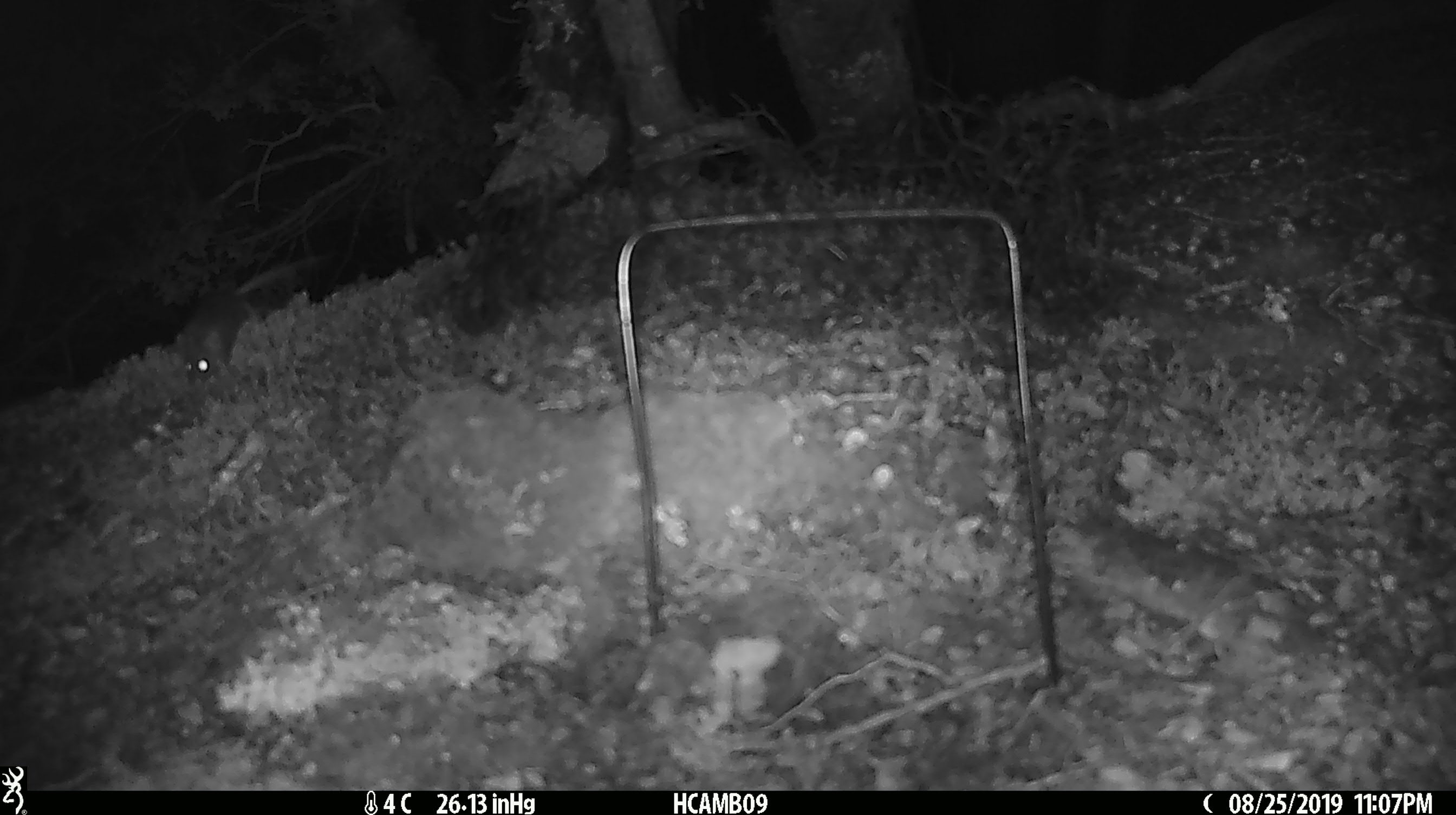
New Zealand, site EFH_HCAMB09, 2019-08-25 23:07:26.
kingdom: Animalia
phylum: Chordata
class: Mammalia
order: Rodentia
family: Muridae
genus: Mus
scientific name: Mus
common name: mouse